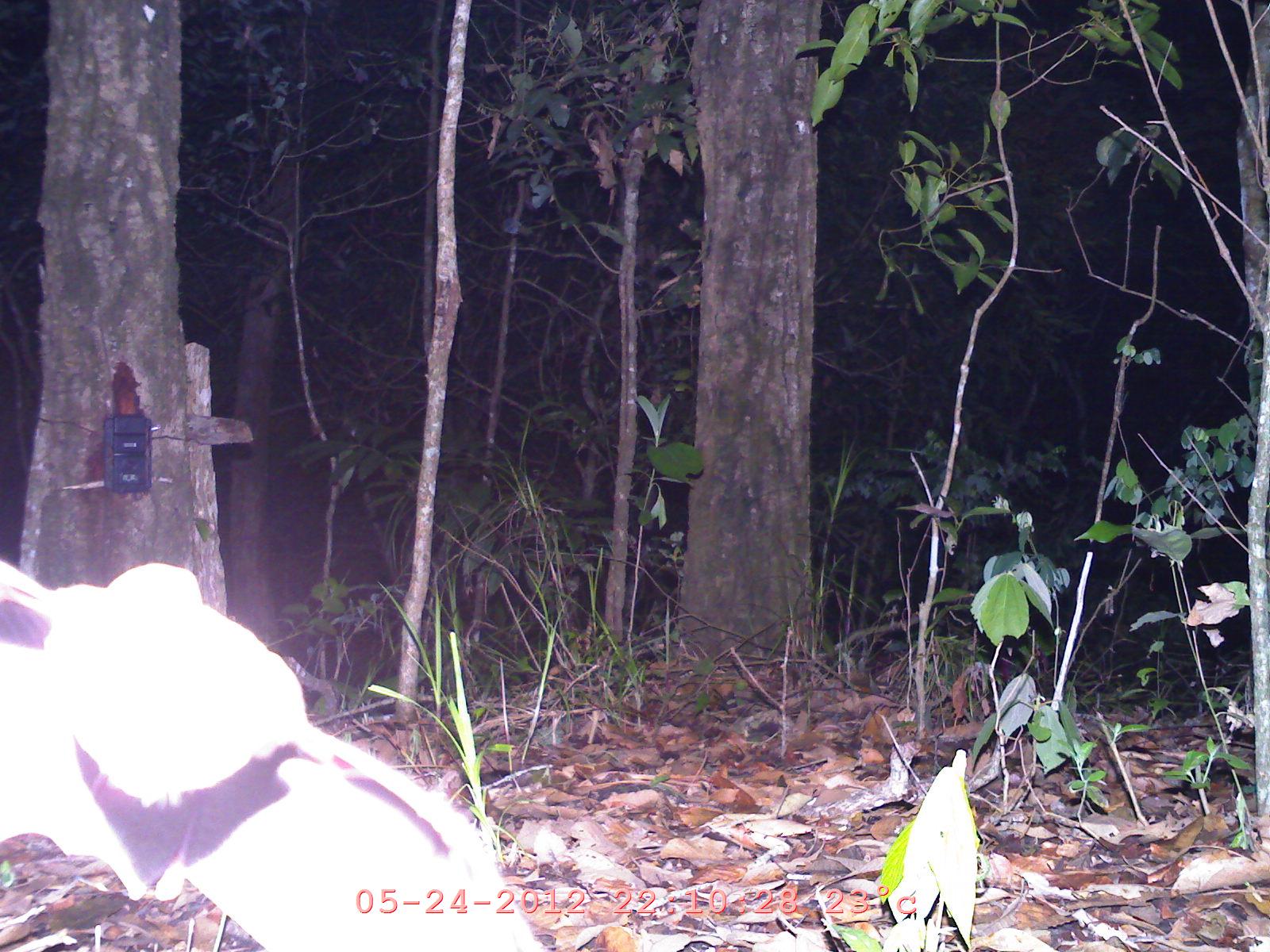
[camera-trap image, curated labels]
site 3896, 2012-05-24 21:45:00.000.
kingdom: Animalia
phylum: Chordata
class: Mammalia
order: Chiroptera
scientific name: Chiroptera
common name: bats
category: unknown bat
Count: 1.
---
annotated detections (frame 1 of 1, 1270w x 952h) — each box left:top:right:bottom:
unknown bat: 1:561:546:952